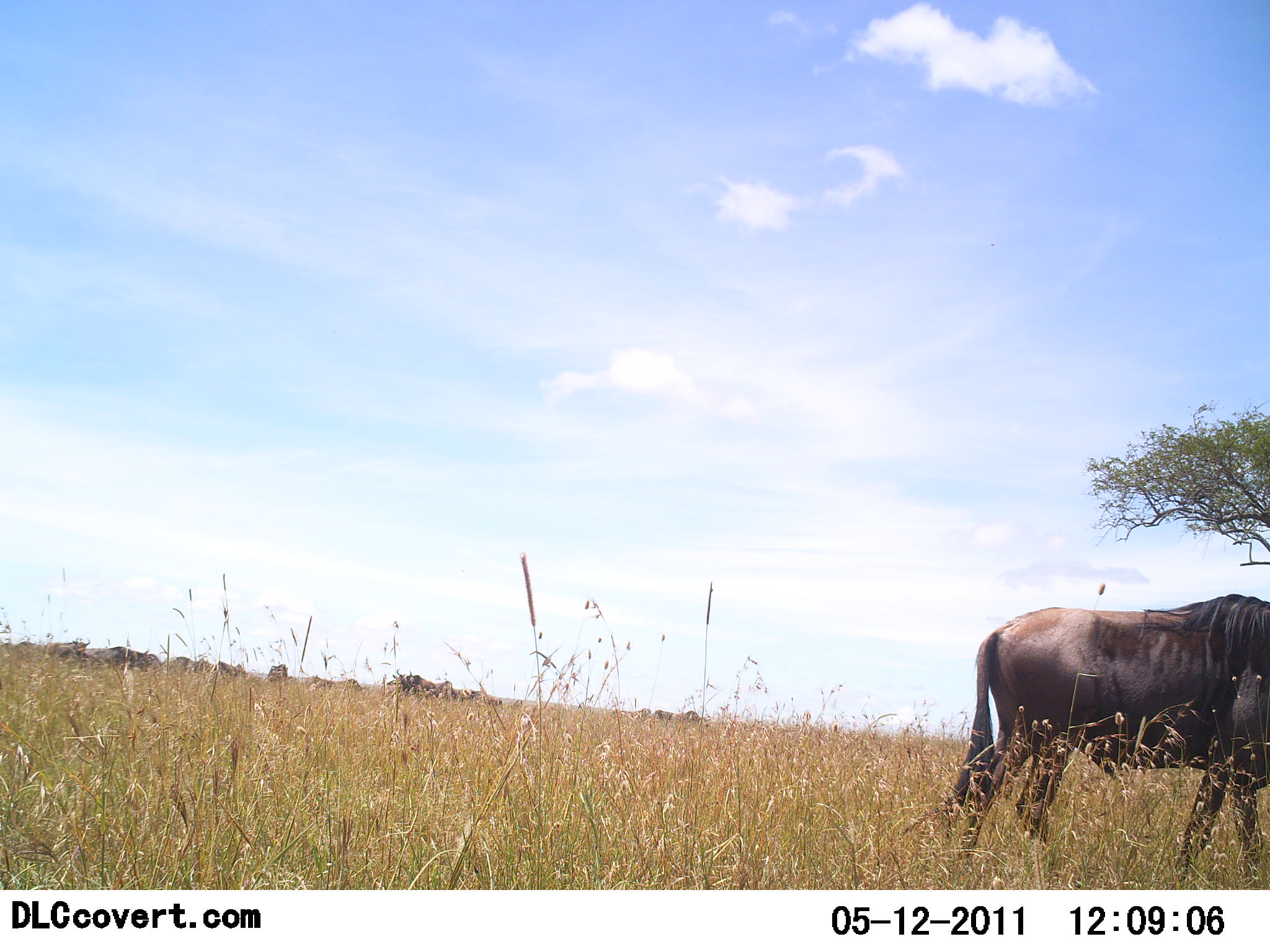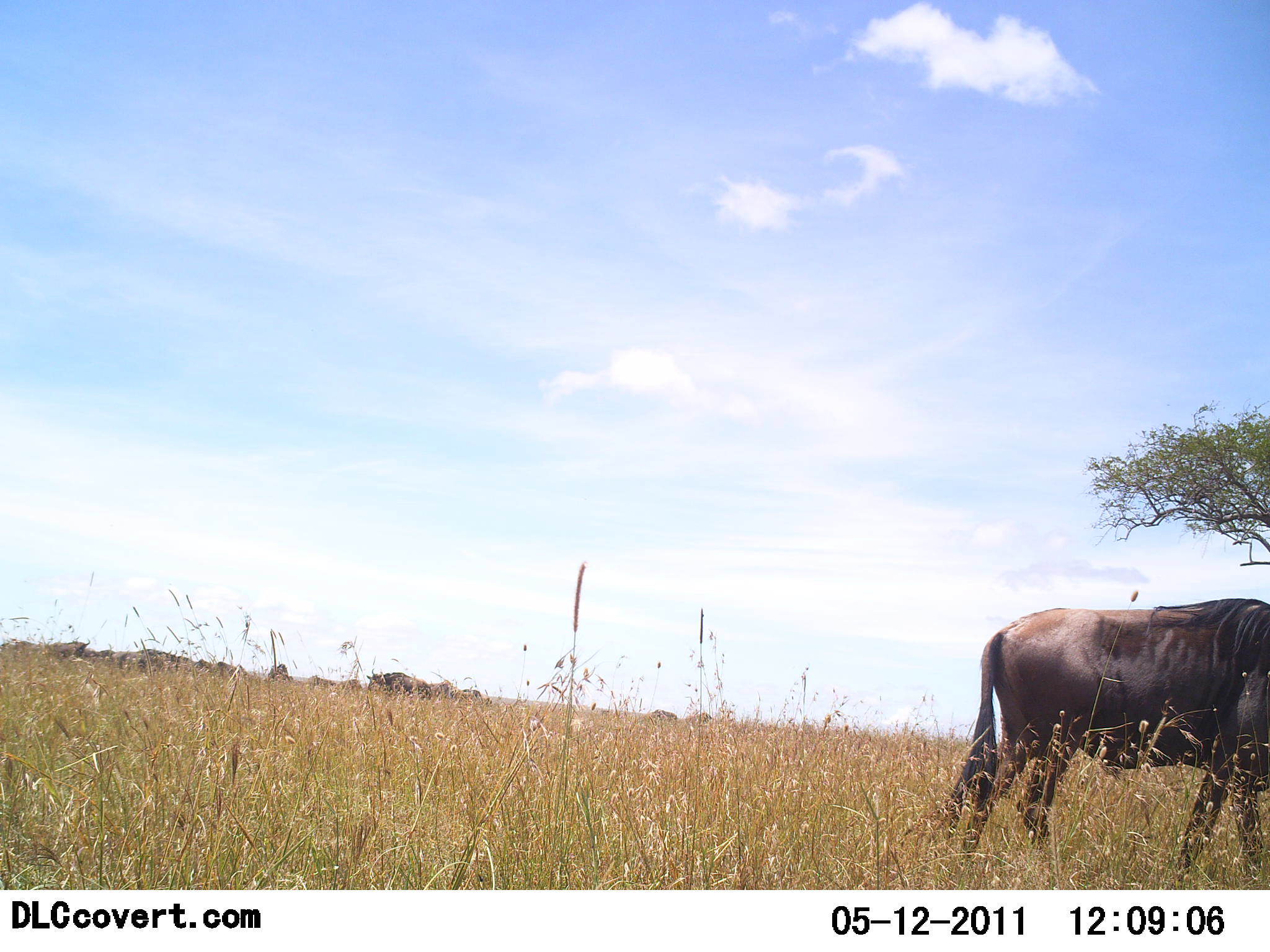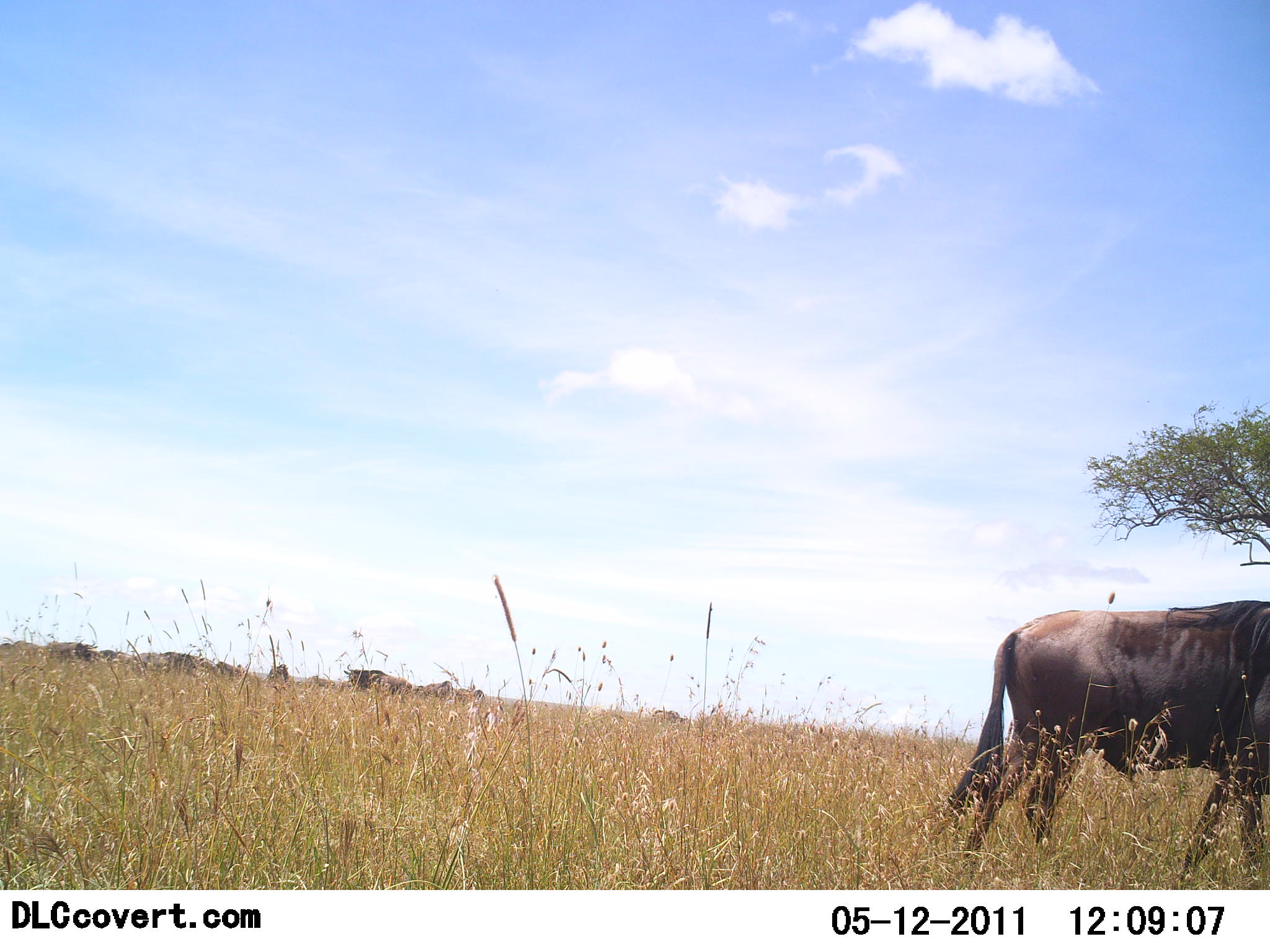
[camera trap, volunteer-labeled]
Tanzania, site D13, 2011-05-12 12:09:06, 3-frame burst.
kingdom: Animalia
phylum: Chordata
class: Mammalia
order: Artiodactyla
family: Bovidae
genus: Connochaetes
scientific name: Connochaetes taurinus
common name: blue wildebeest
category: wildebeest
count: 1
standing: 55%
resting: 0%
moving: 36%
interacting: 0%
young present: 0%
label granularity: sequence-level